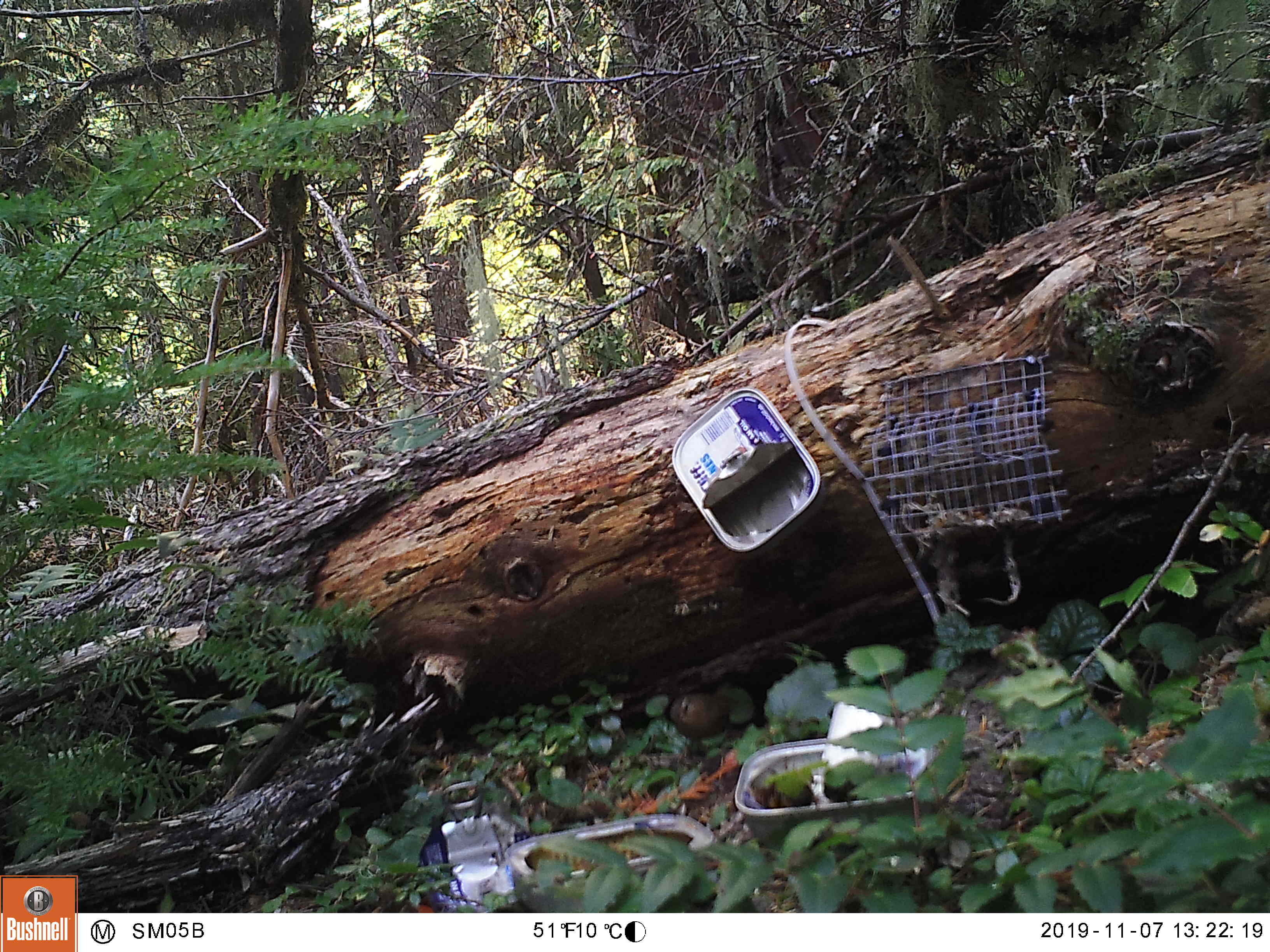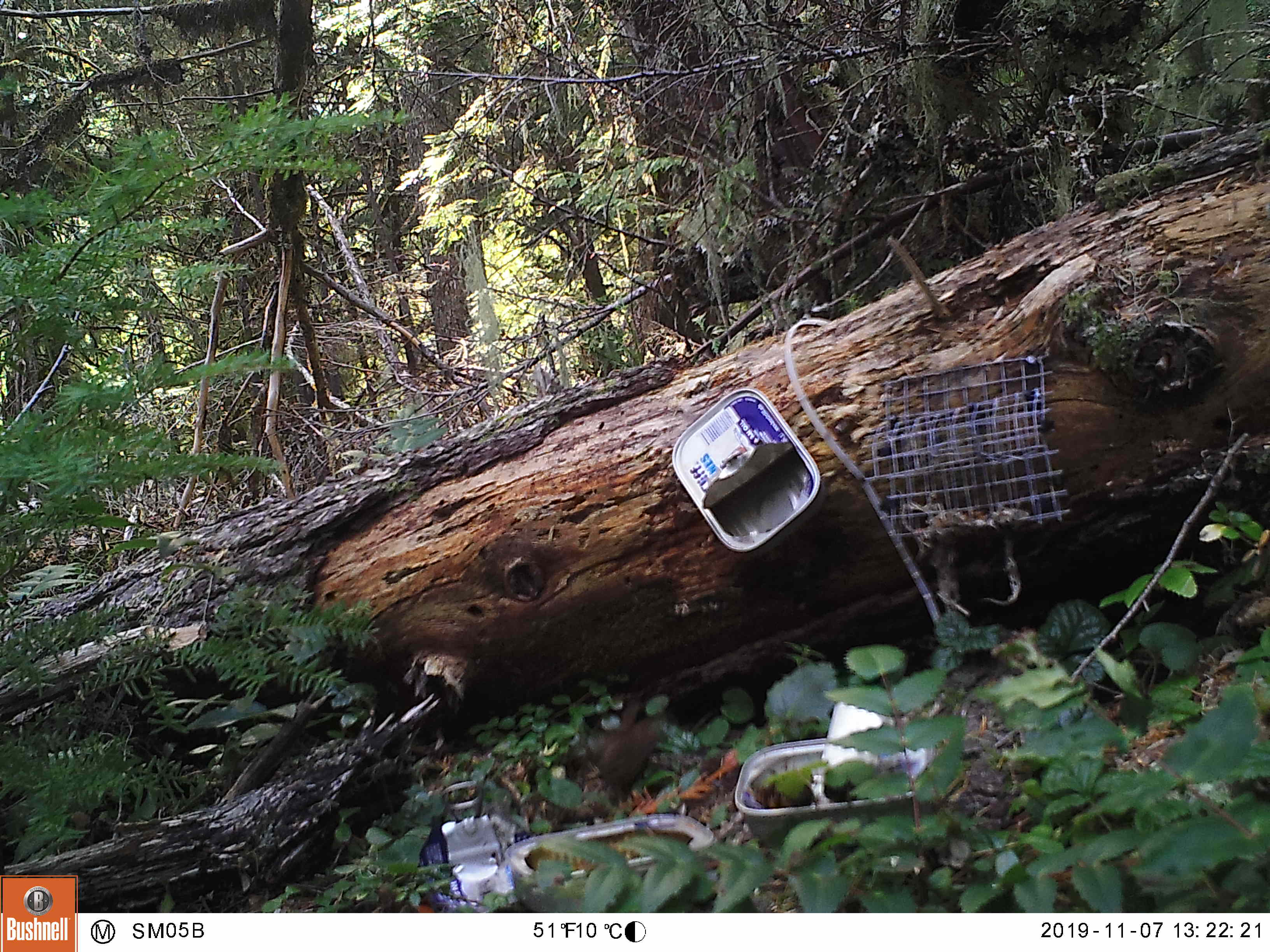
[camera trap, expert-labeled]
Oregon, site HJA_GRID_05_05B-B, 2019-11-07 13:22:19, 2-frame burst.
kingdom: Animalia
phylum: Chordata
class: Aves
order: Passeriformes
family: Troglodytidae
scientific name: Troglodytidae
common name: wrens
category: troglodytidae family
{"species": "troglodytidae family (wrens) (Troglodytidae)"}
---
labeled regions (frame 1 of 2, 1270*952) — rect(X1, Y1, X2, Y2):
troglodytidae family: rect(657, 674, 746, 767)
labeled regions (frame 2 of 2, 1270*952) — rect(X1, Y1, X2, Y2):
troglodytidae family: rect(552, 704, 681, 799)